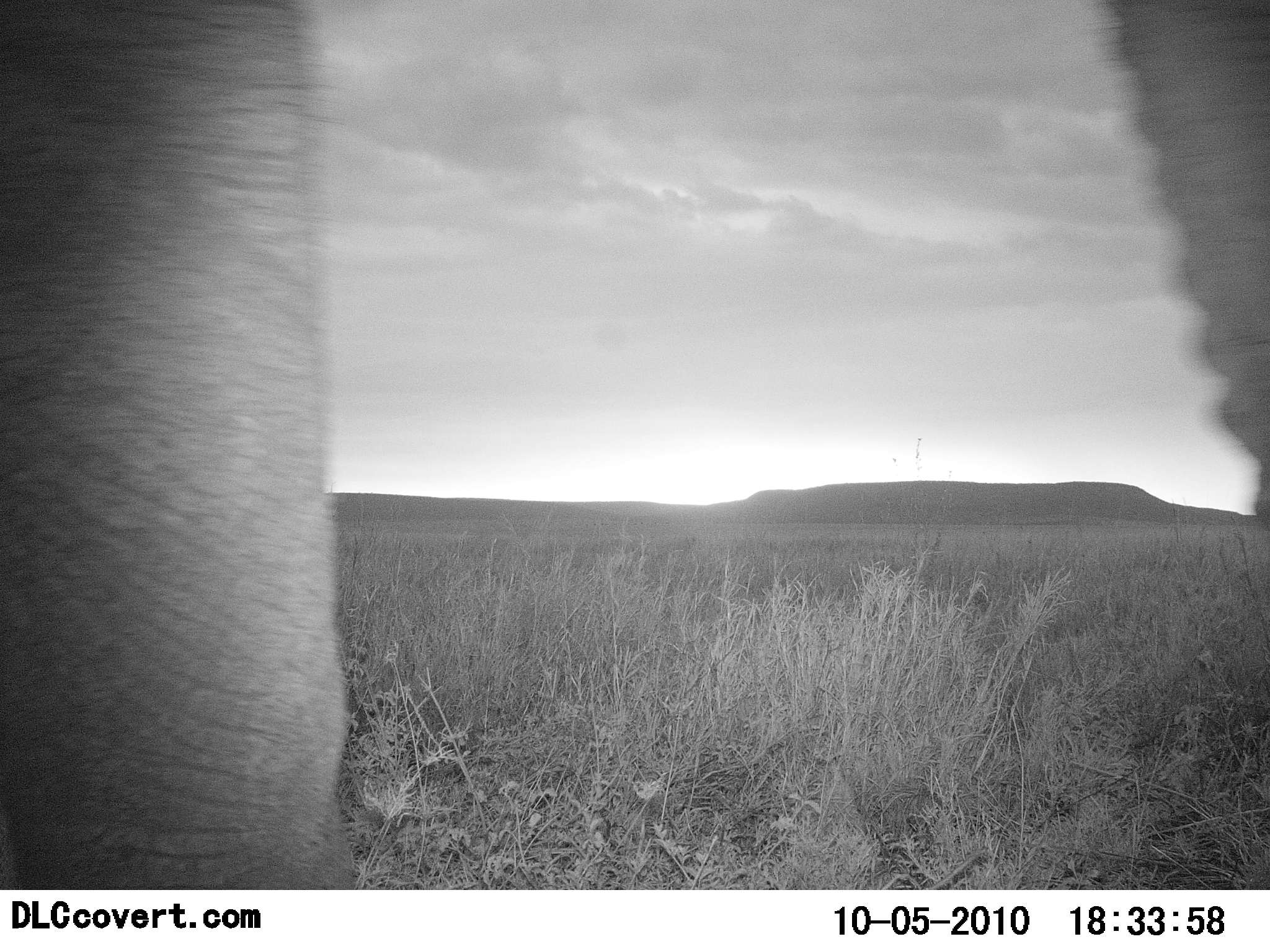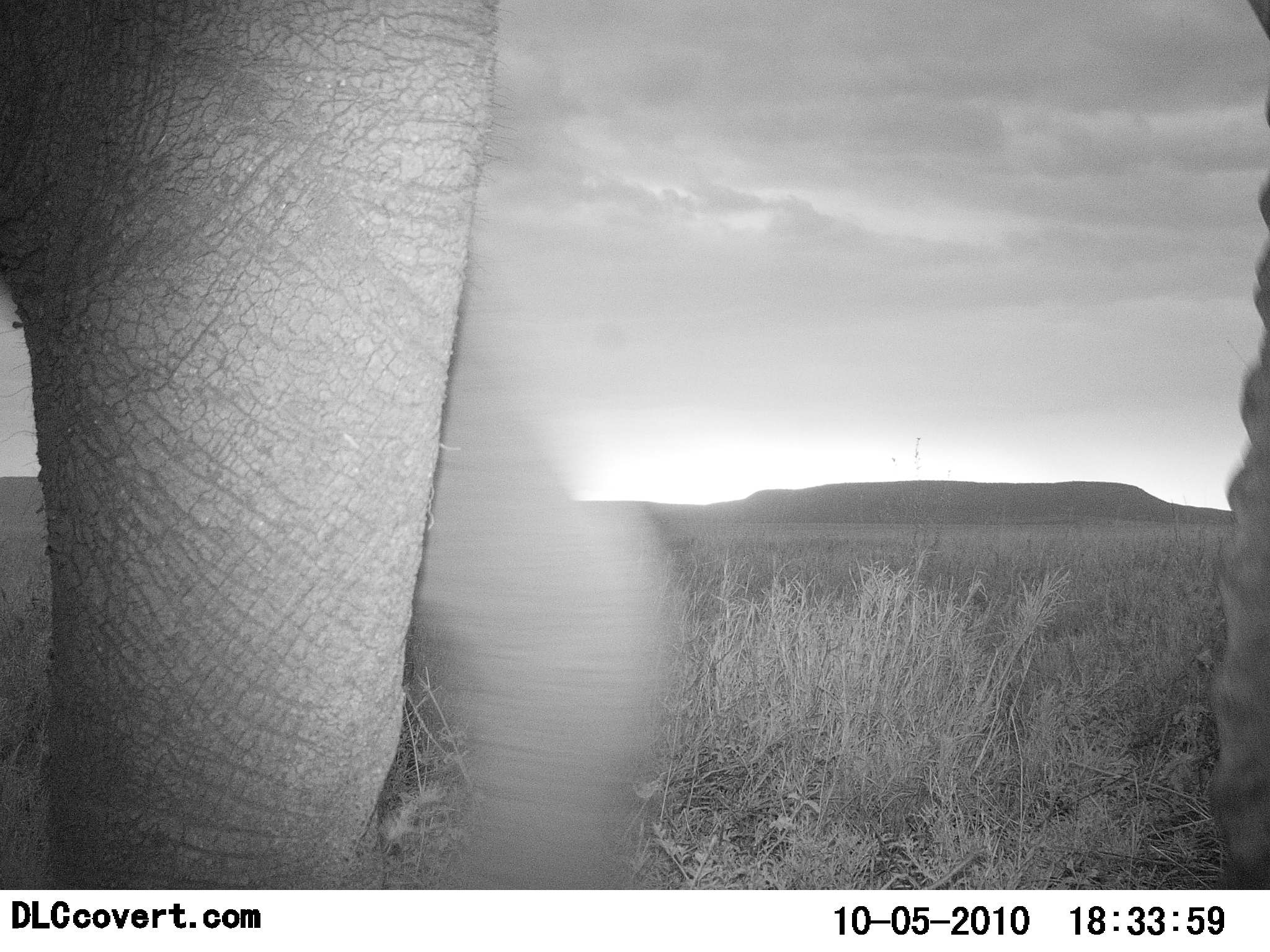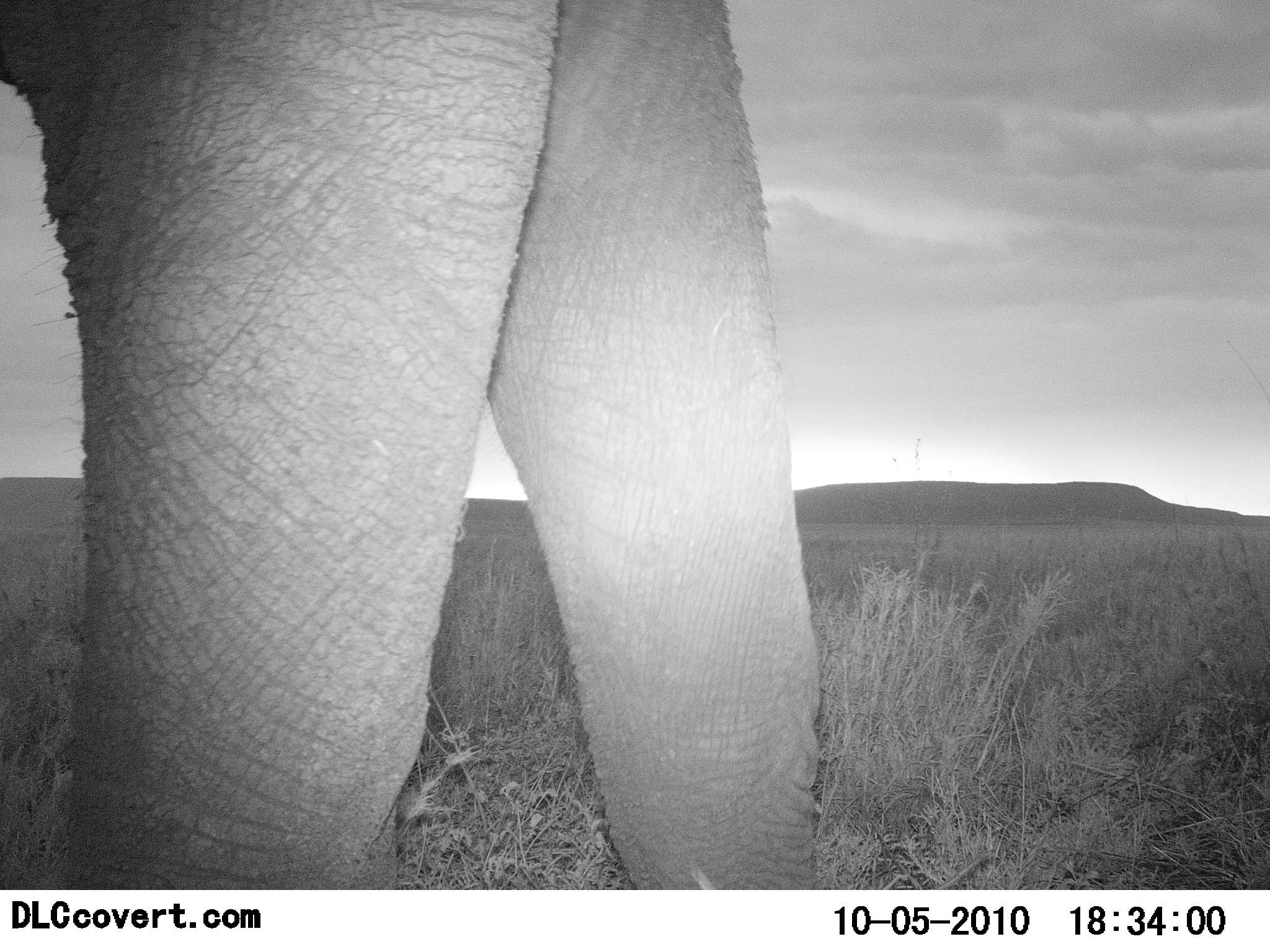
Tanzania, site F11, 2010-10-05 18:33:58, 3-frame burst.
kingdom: Animalia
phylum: Chordata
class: Mammalia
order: Proboscidea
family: Elephantidae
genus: Loxodonta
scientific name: Loxodonta africana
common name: african bush elephant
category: elephant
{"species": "elephant (african bush elephant) (Loxodonta africana)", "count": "1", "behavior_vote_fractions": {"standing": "0%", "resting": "0%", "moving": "100%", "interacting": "0%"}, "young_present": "0%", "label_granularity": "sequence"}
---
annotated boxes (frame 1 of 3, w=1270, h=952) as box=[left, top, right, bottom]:
animal: box=[2, 0, 350, 889]; box=[1099, 0, 1268, 527]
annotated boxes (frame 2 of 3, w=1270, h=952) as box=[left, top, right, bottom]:
animal: box=[0, 0, 687, 888]; box=[1205, 2, 1268, 890]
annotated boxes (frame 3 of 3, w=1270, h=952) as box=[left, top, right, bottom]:
animal: box=[0, 2, 823, 890]